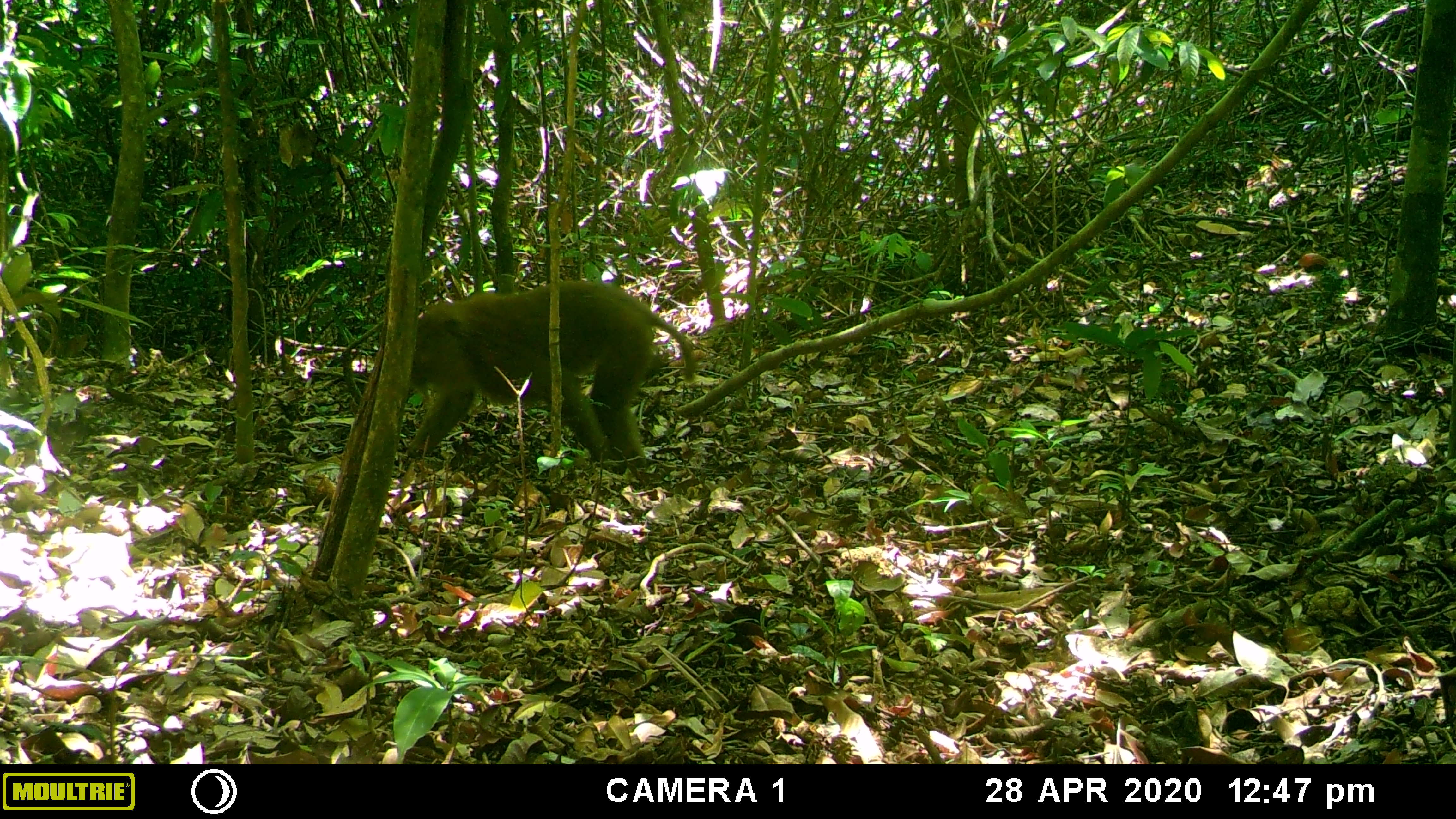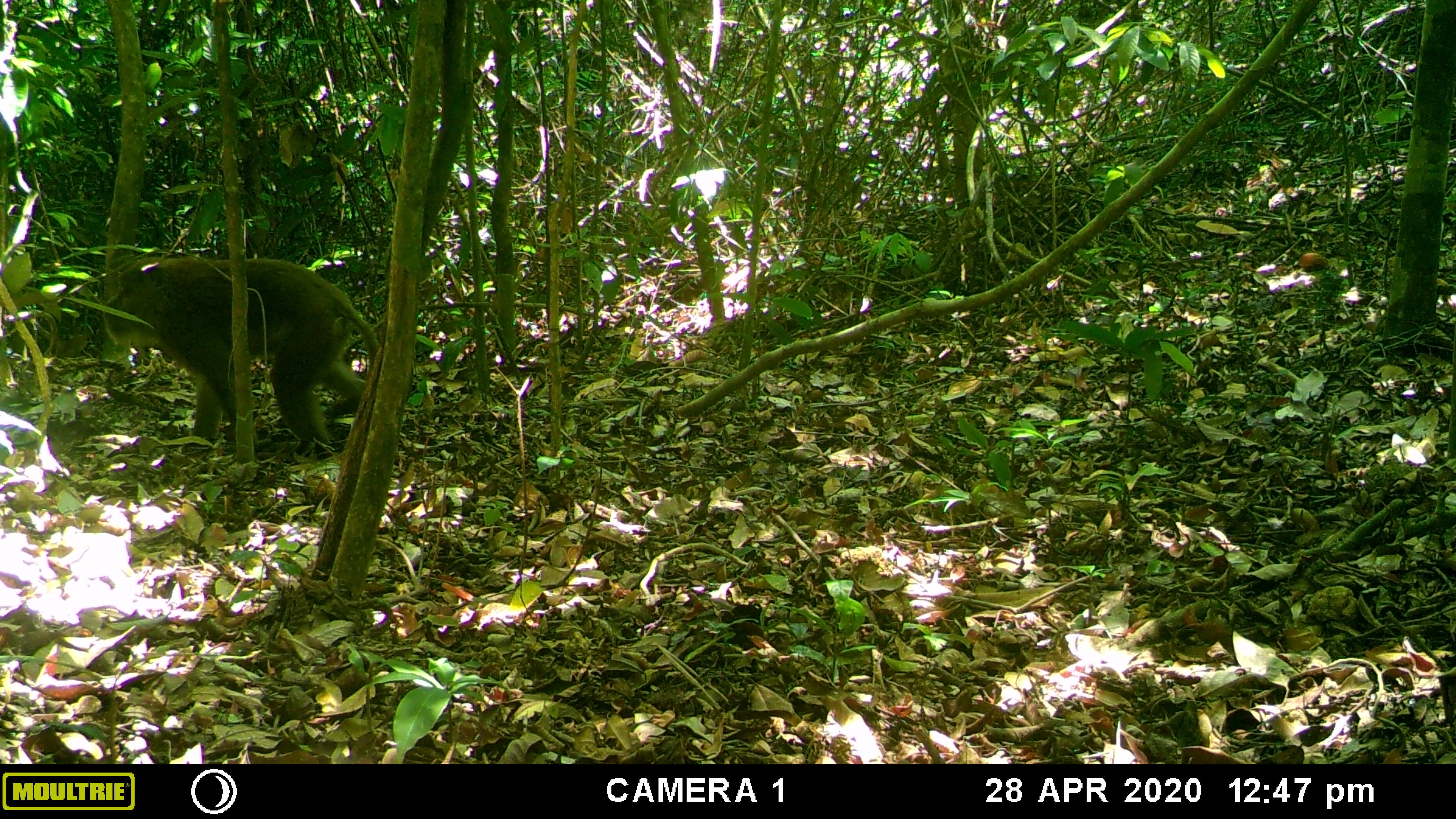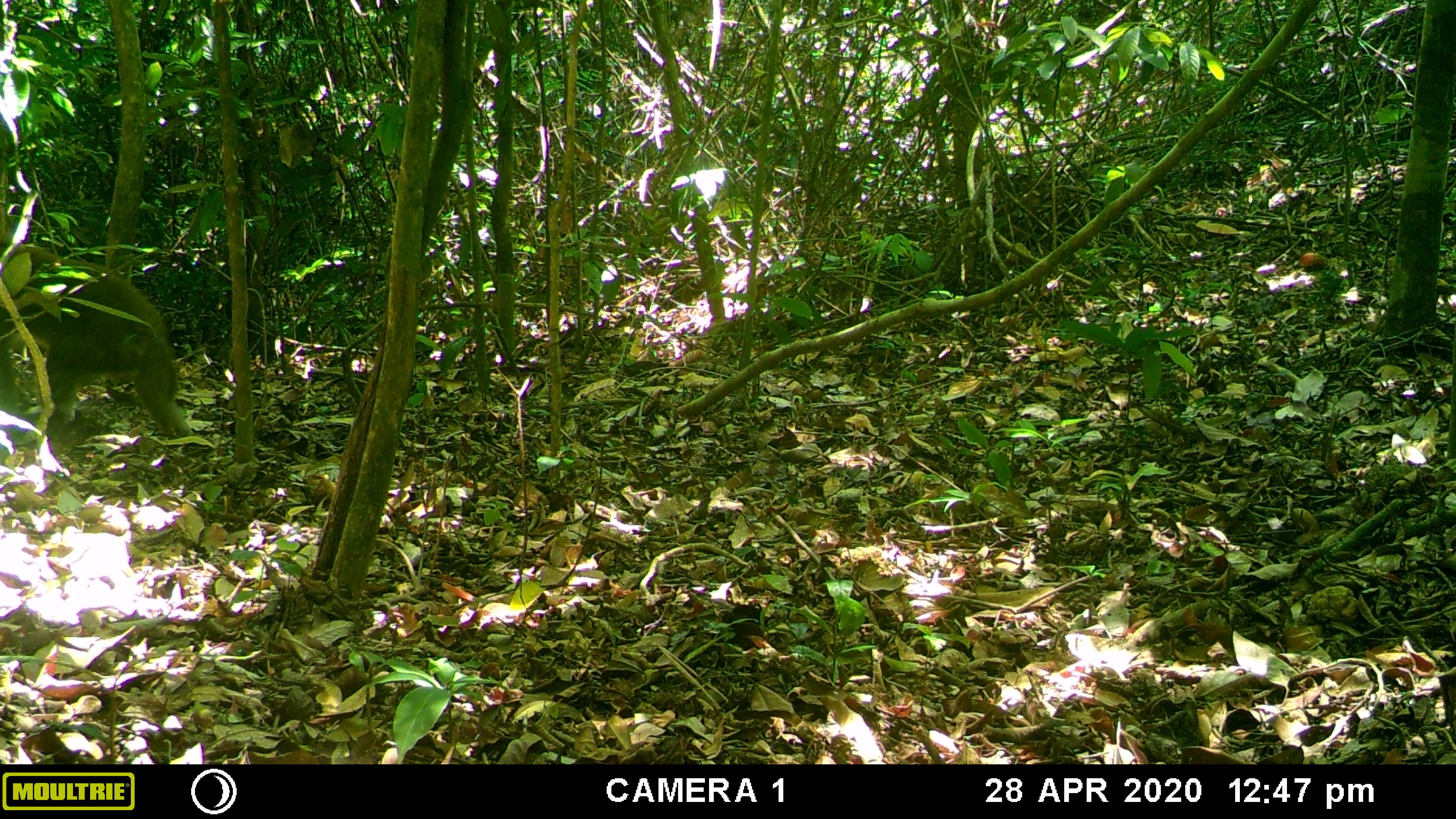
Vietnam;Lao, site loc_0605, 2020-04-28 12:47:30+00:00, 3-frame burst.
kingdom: Animalia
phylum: Chordata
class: Mammalia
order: Primates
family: Cercopithecidae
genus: Macaca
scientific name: Macaca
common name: macaques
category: assam or rhesus macaque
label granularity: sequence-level